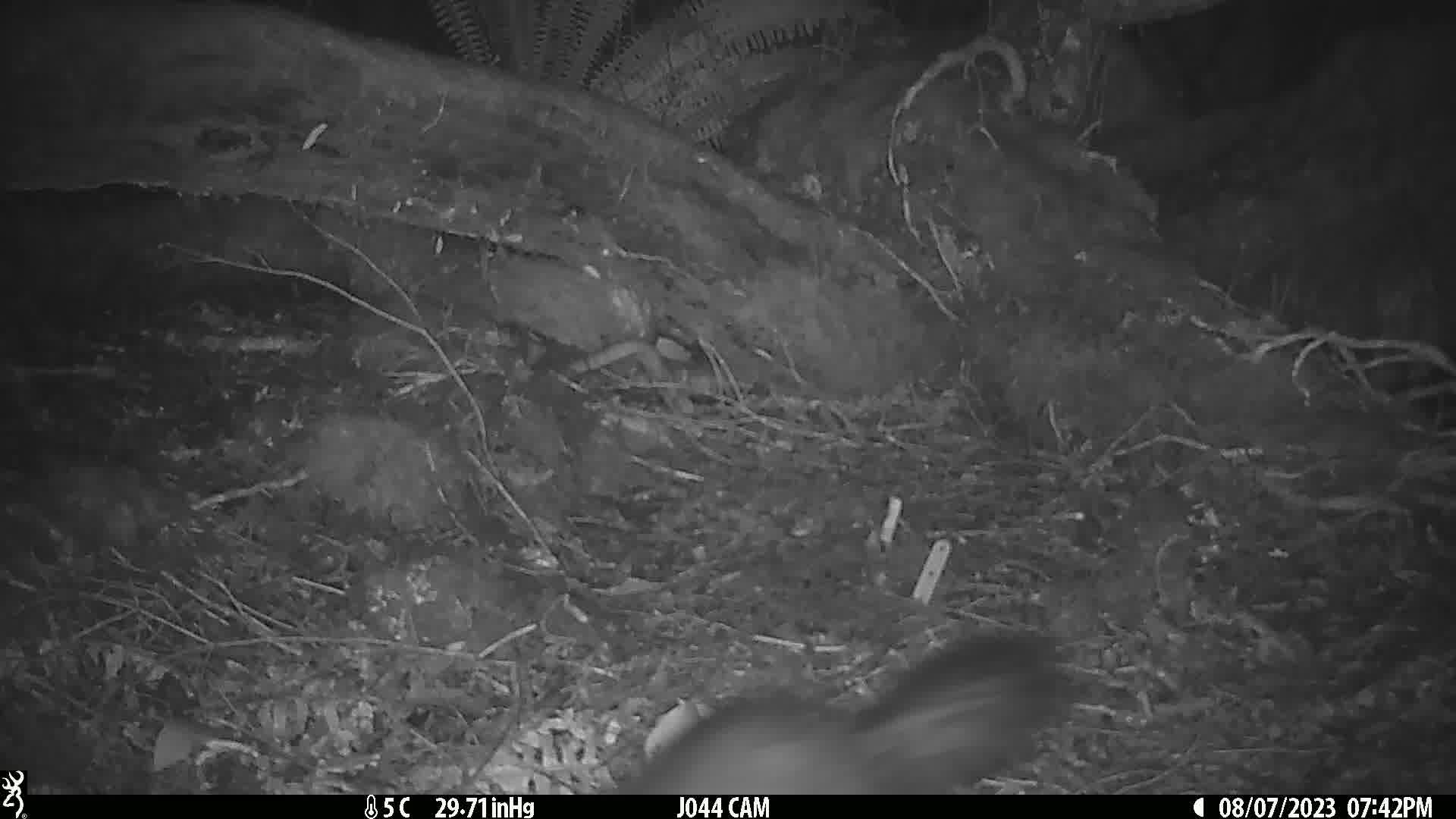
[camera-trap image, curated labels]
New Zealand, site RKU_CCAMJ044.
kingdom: Animalia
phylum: Chordata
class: Mammalia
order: Diprotodontia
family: Phalangeridae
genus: Trichosurus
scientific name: Trichosurus vulpecula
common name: common brushtail possum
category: possum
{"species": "possum (common brushtail possum) (Trichosurus vulpecula)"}